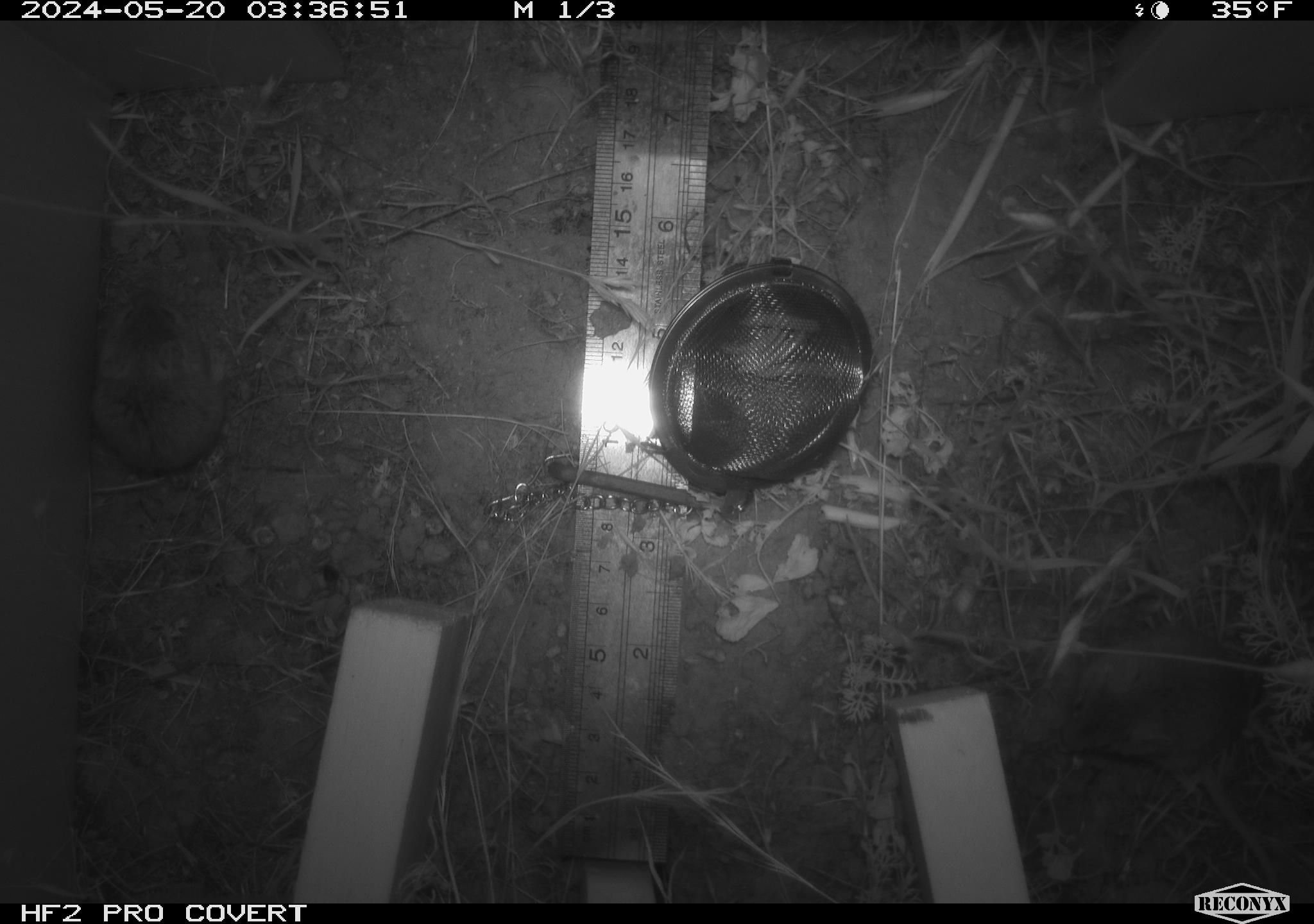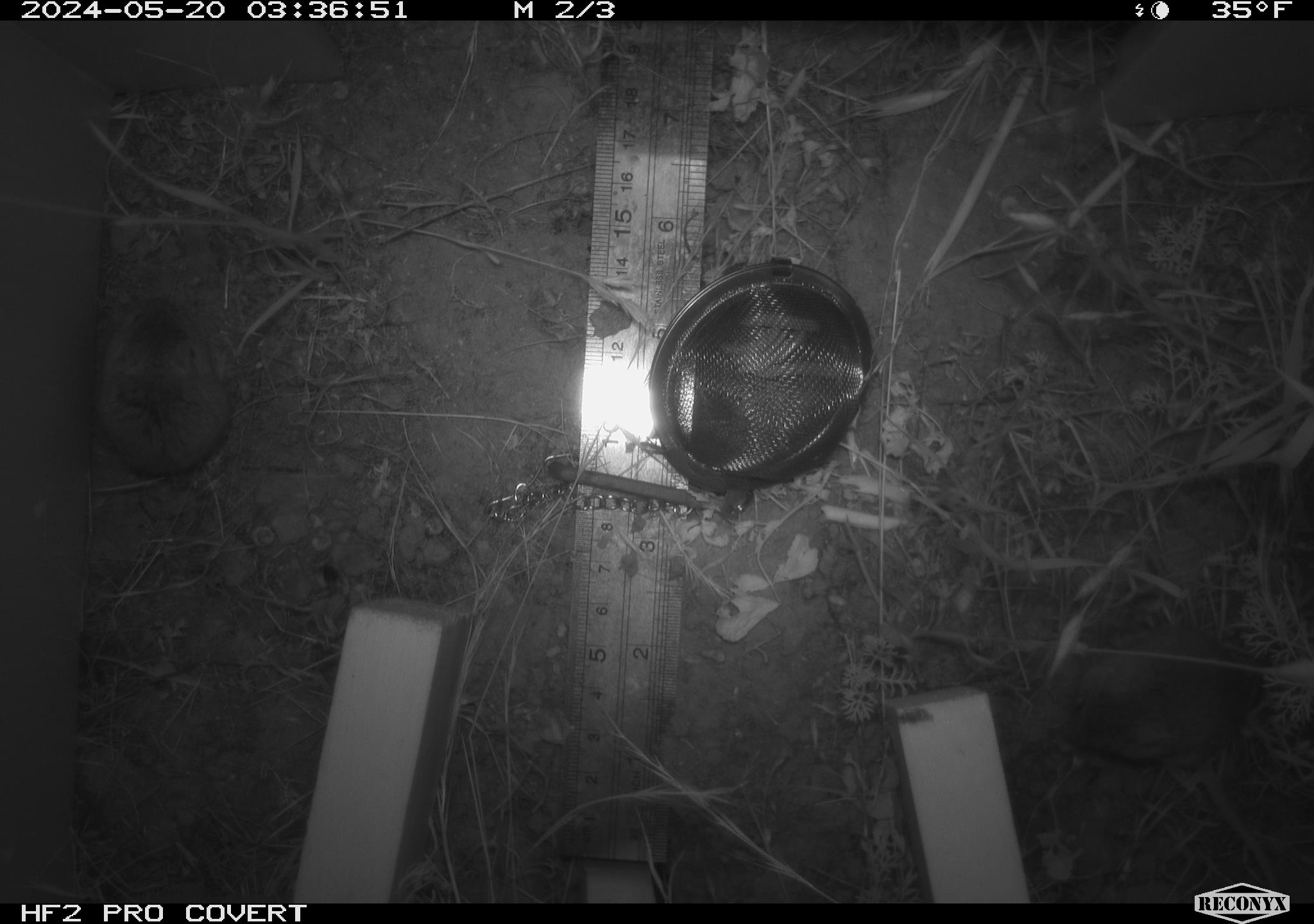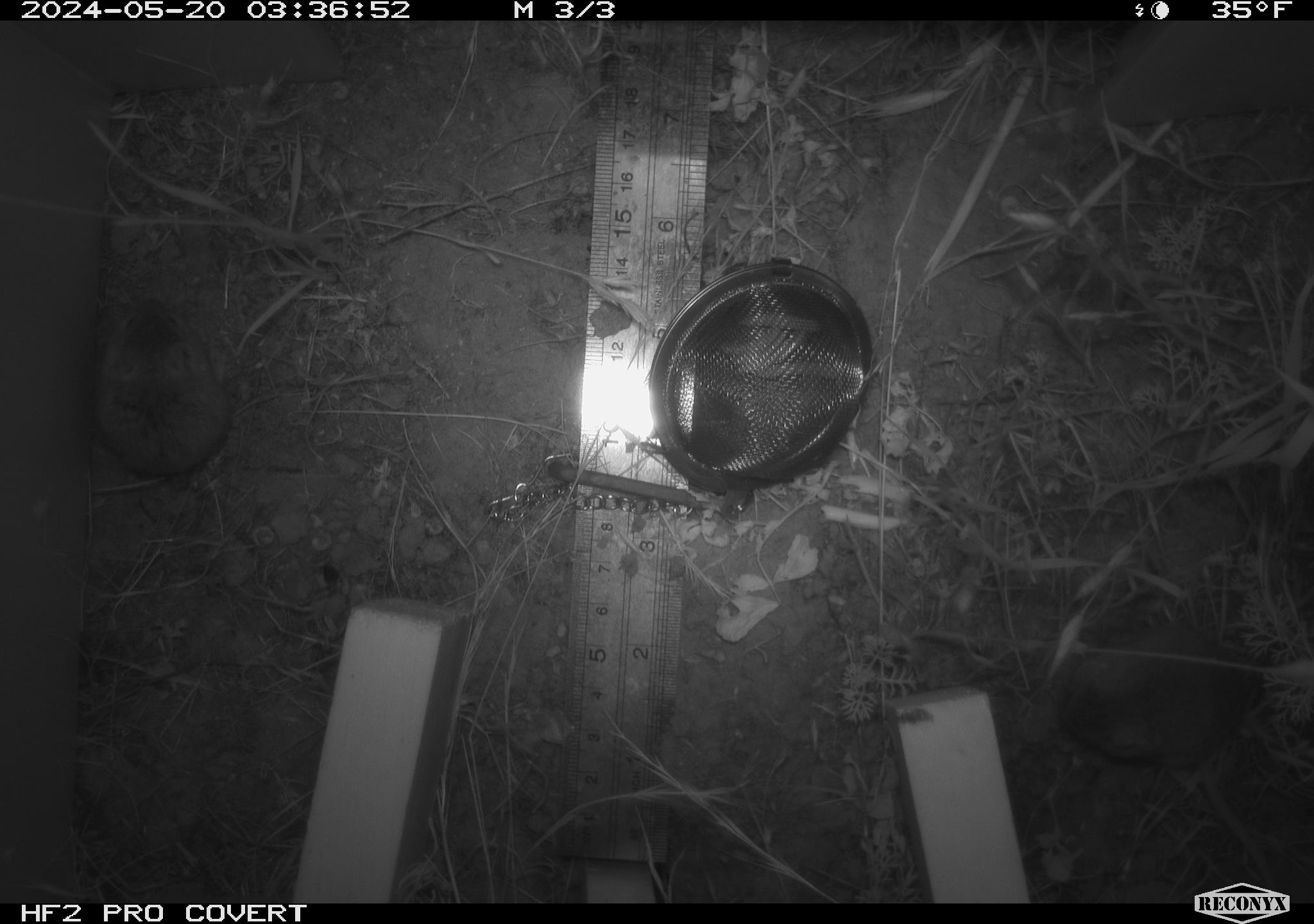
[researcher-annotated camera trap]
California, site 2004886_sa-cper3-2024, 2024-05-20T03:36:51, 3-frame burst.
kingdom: Animalia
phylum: Chordata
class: Mammalia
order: Rodentia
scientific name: Rodentia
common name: rodent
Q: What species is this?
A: Rodent (Rodentia).